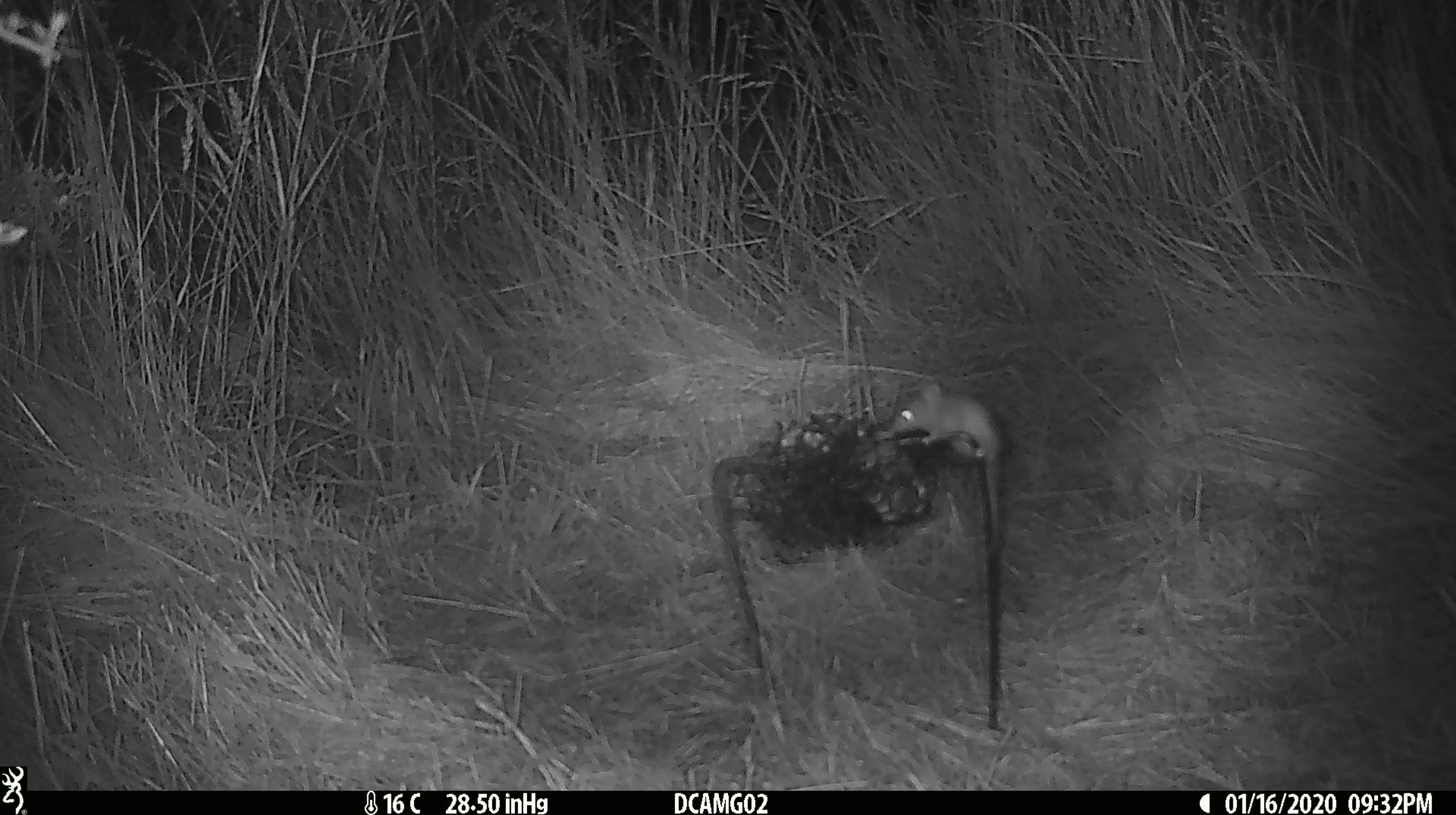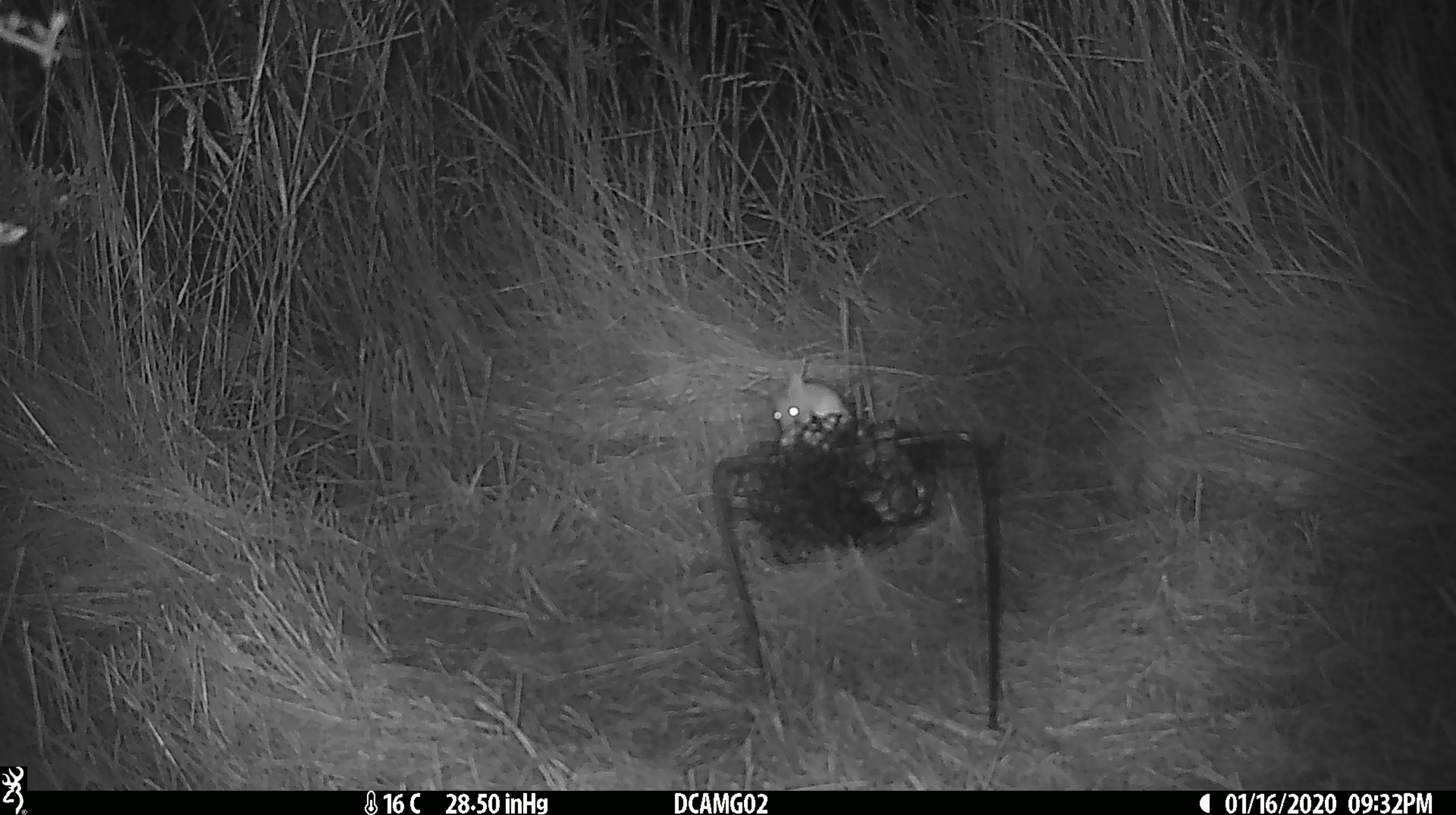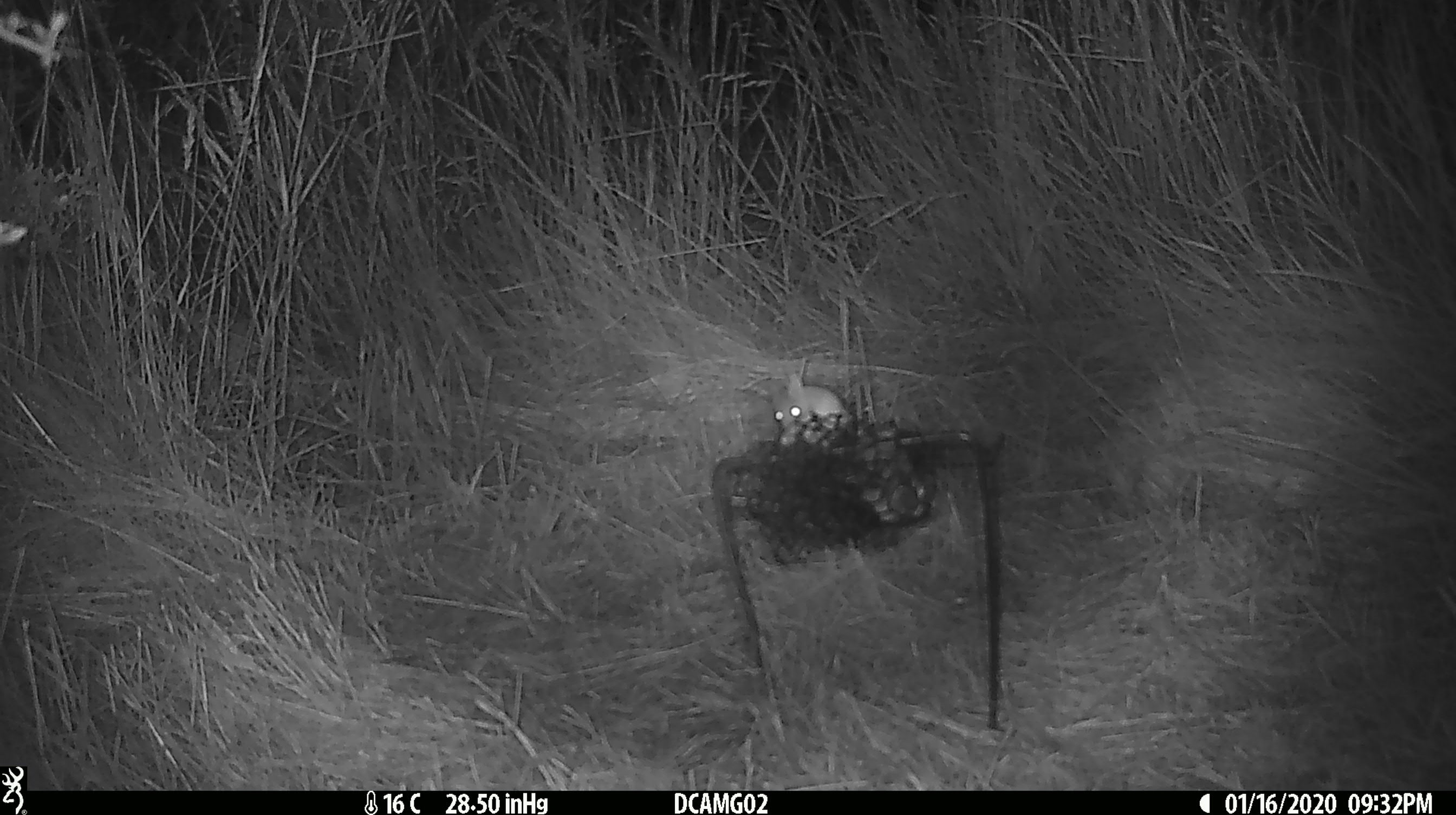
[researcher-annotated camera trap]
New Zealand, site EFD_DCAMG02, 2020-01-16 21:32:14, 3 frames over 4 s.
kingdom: Animalia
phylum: Chordata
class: Mammalia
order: Rodentia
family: Muridae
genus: Mus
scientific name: Mus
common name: mouse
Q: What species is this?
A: Mouse (Mus).